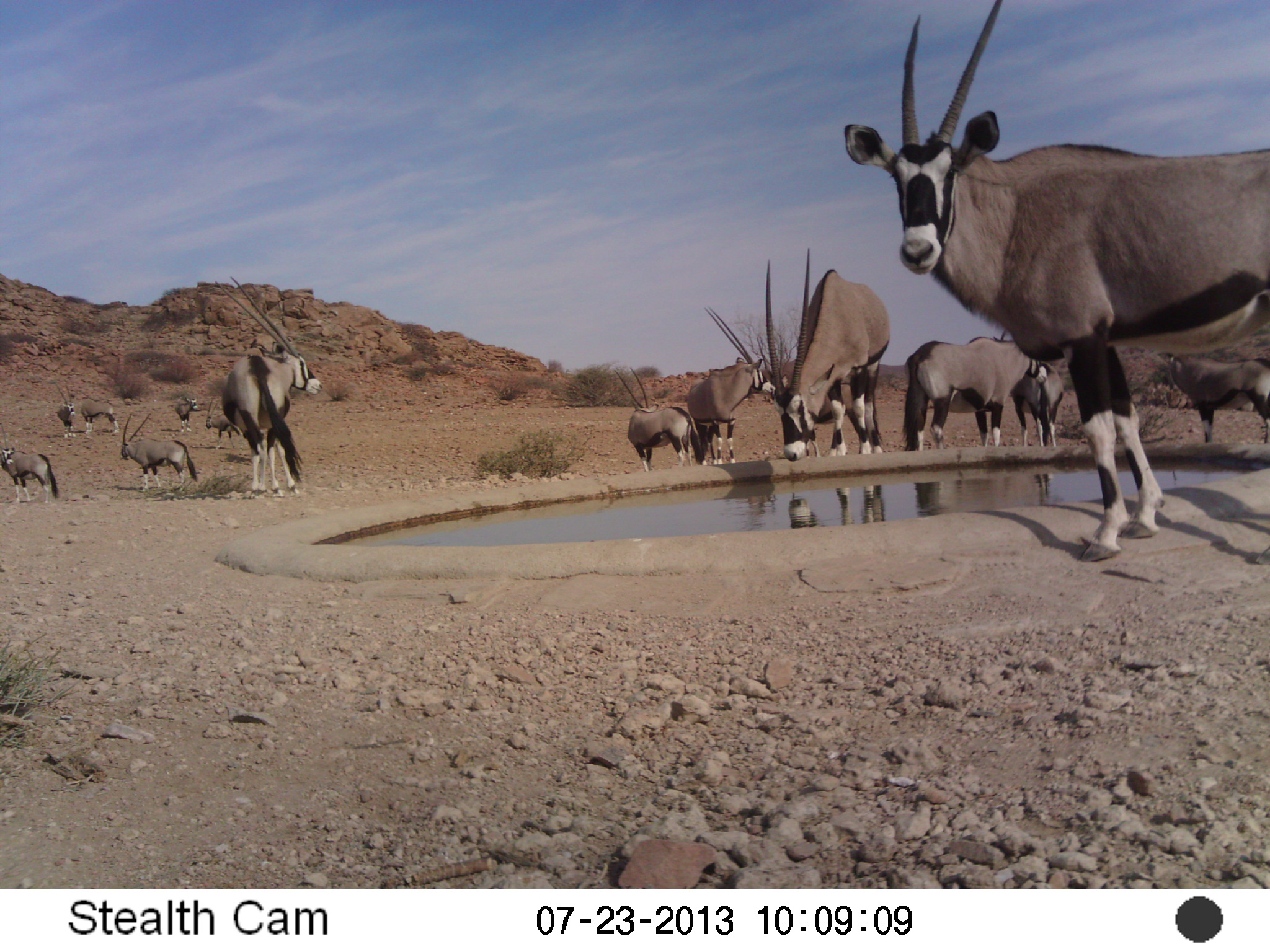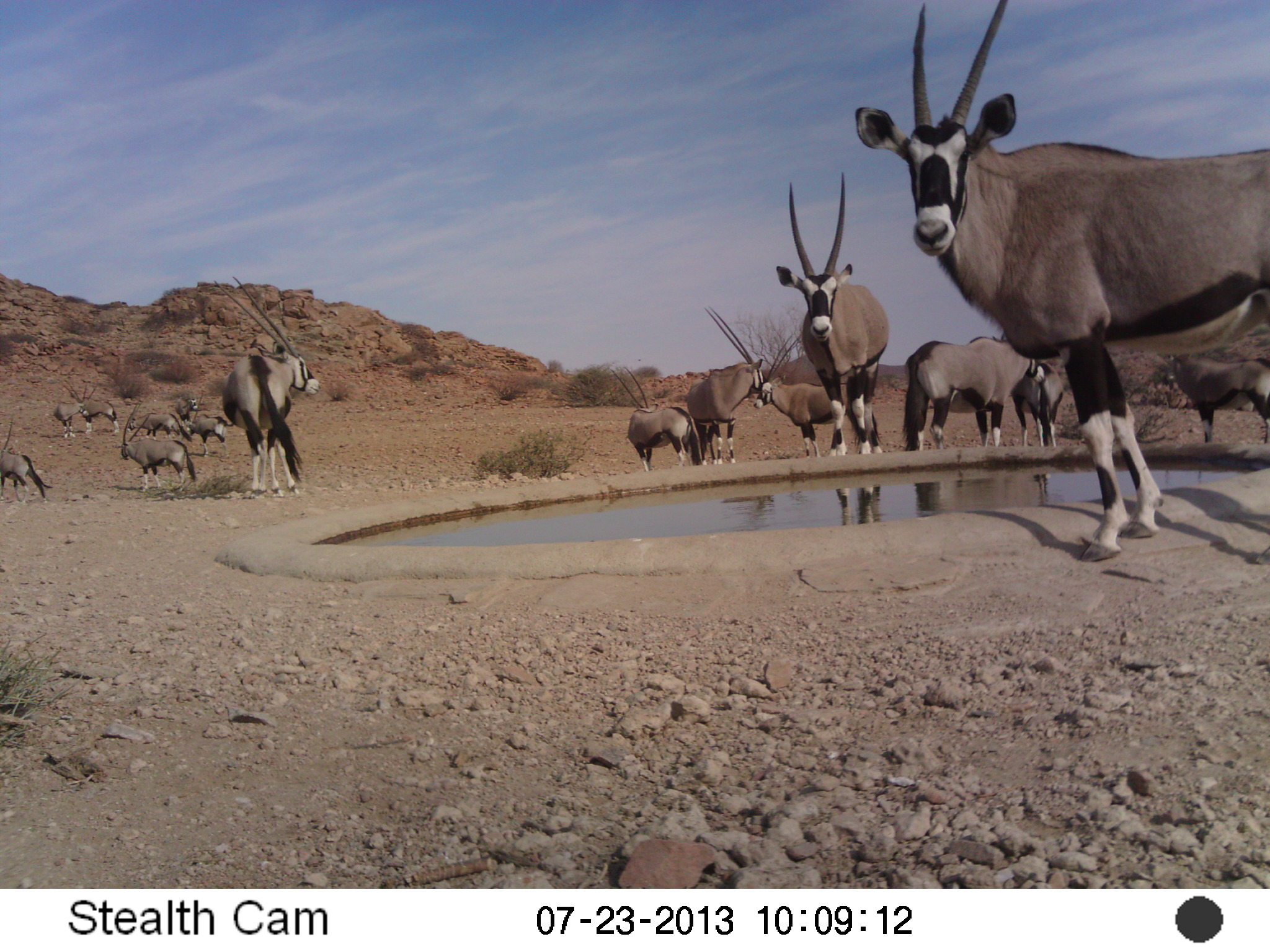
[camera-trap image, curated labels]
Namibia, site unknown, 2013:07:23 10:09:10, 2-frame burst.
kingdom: Animalia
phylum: Chordata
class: Mammalia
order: Artiodactyla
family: Bovidae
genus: Oryx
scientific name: Oryx gazella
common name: gemsbok